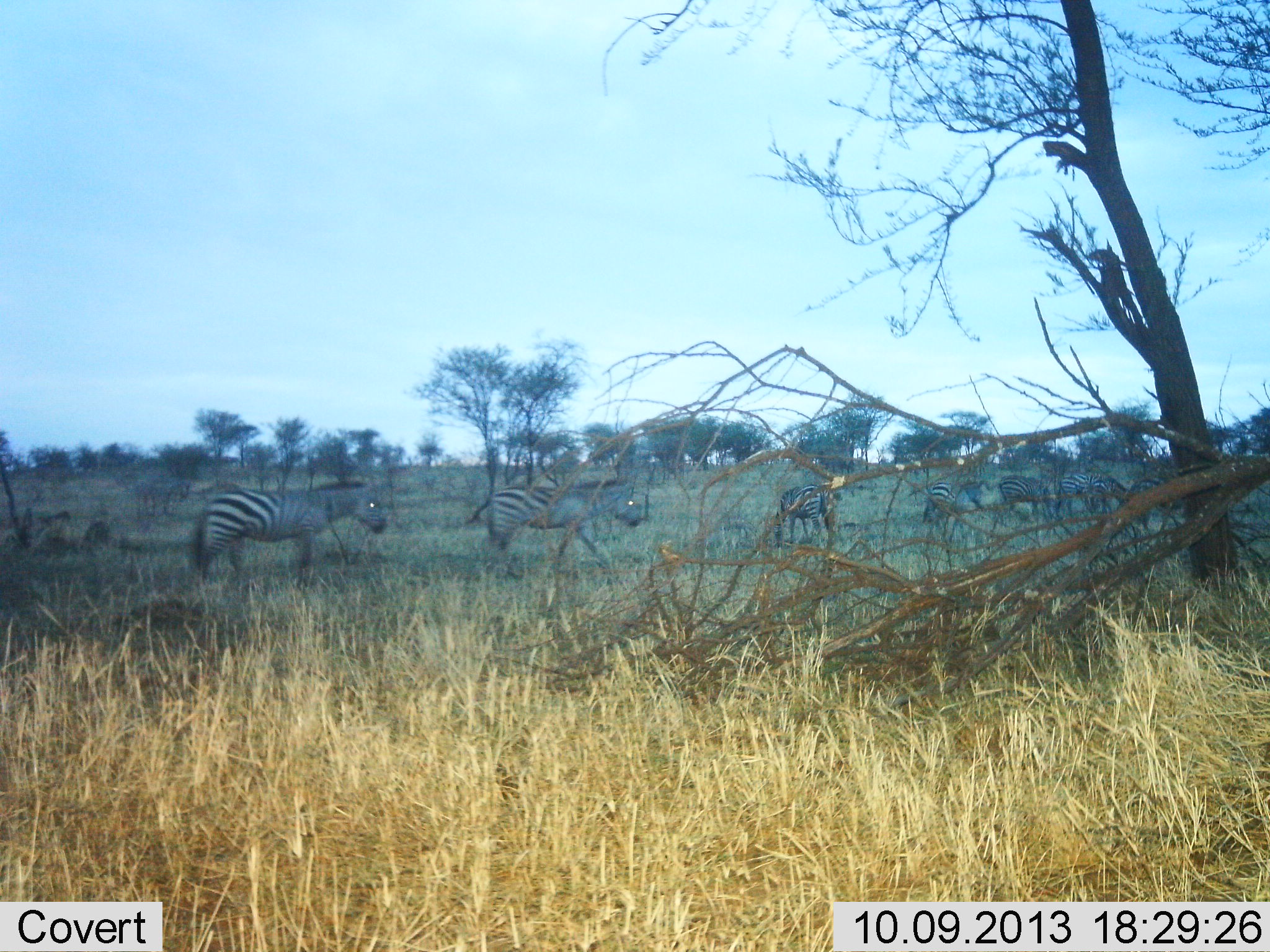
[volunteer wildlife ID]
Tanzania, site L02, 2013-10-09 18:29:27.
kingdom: Animalia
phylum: Chordata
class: Mammalia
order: Perissodactyla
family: Equidae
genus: Equus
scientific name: Equus quagga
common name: plains zebra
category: zebra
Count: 6.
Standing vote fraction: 36%.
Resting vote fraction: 0%.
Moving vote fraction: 92%.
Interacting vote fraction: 3%.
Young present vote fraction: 0%.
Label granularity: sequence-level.